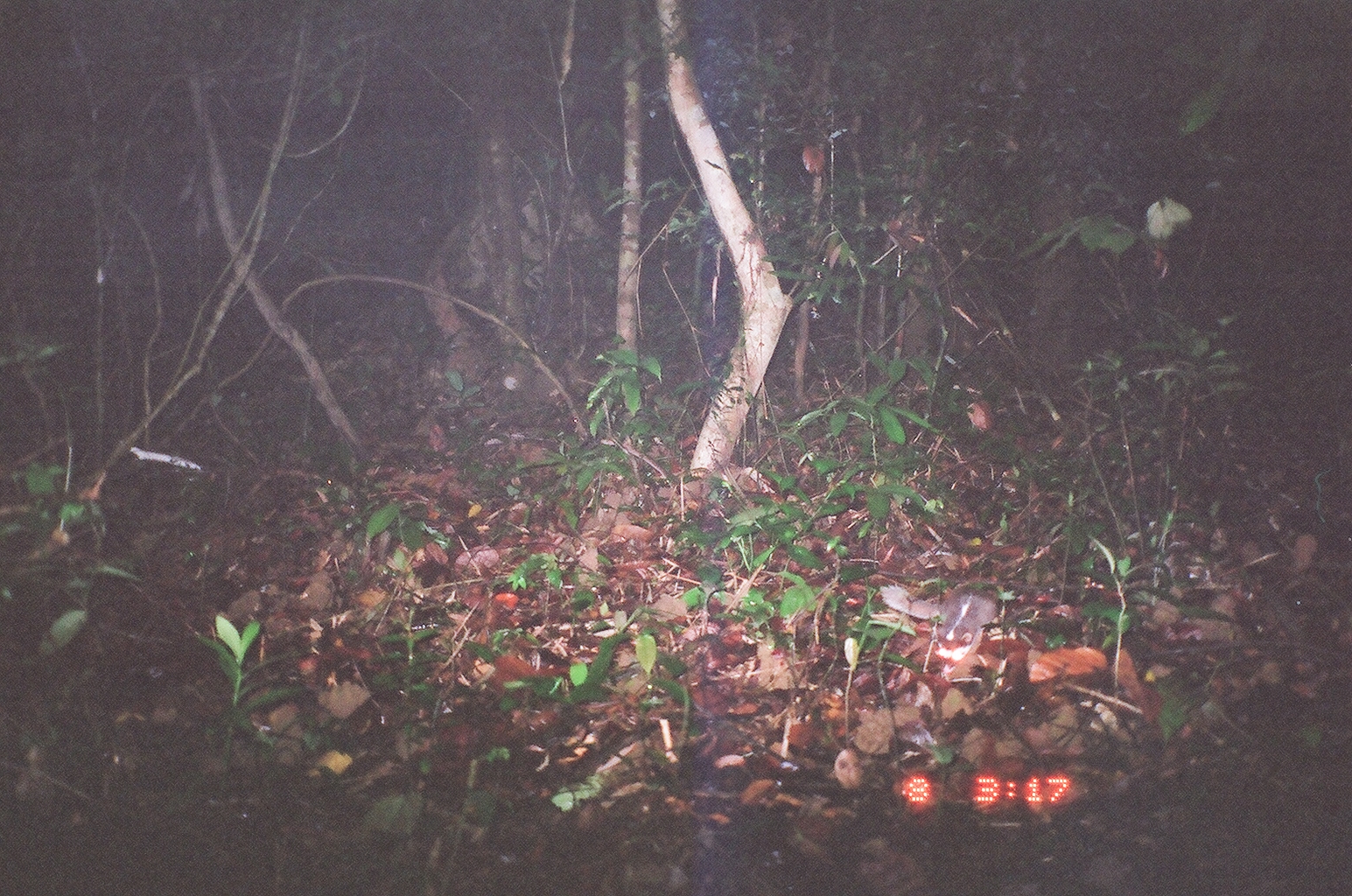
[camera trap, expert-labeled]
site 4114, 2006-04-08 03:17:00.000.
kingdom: Animalia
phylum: Chordata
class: Mammalia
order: Carnivora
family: Mustelidae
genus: Melogale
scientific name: Melogale everetti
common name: bornean ferret badger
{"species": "Melogale everetti (bornean ferret badger)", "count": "1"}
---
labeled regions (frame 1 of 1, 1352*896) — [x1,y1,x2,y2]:
melogale everetti: [879,585,1001,673]